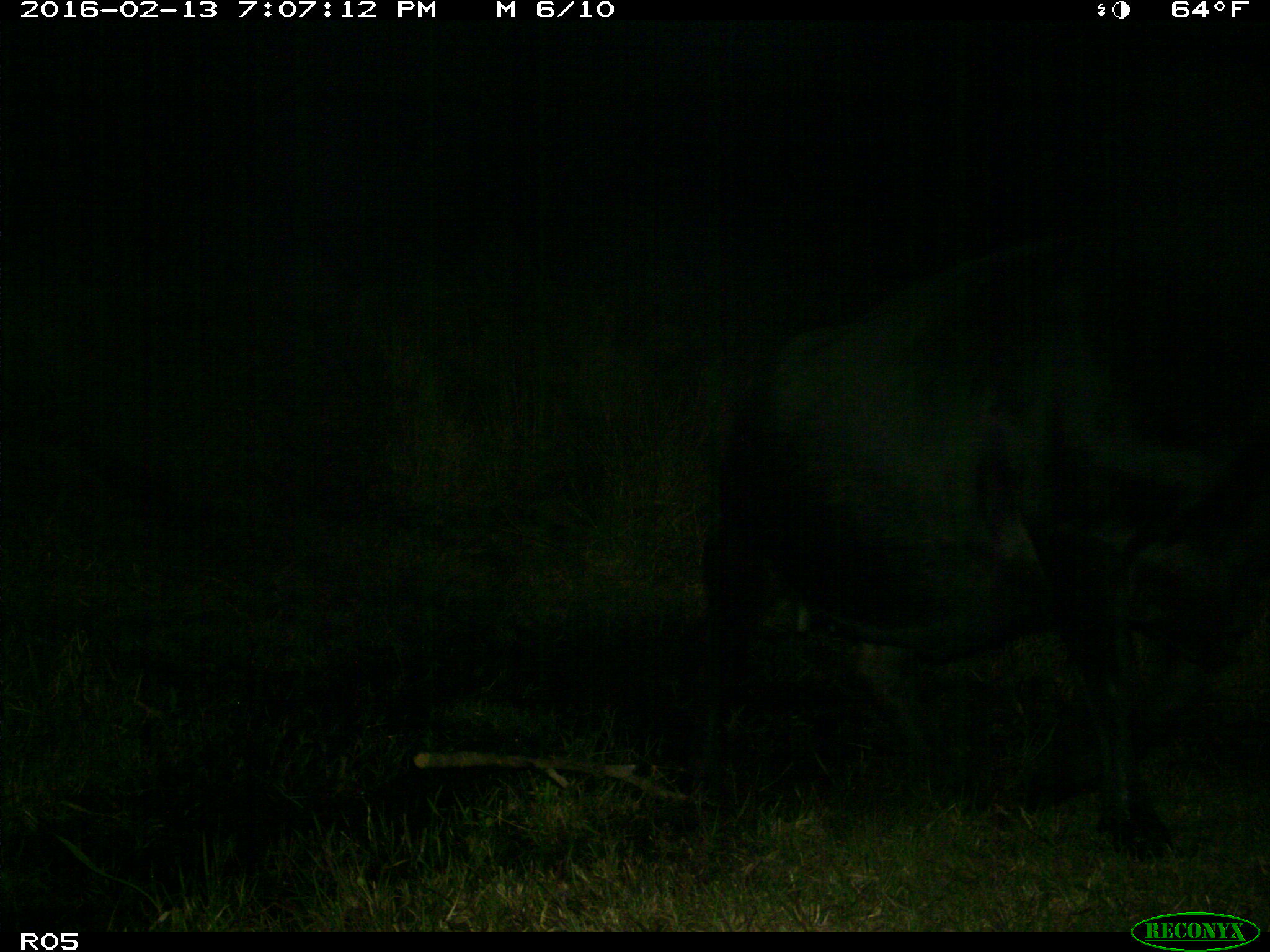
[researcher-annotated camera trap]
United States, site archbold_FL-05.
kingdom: Animalia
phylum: Chordata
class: Mammalia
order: Artiodactyla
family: Bovidae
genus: Bos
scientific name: Bos taurus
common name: domestic cow